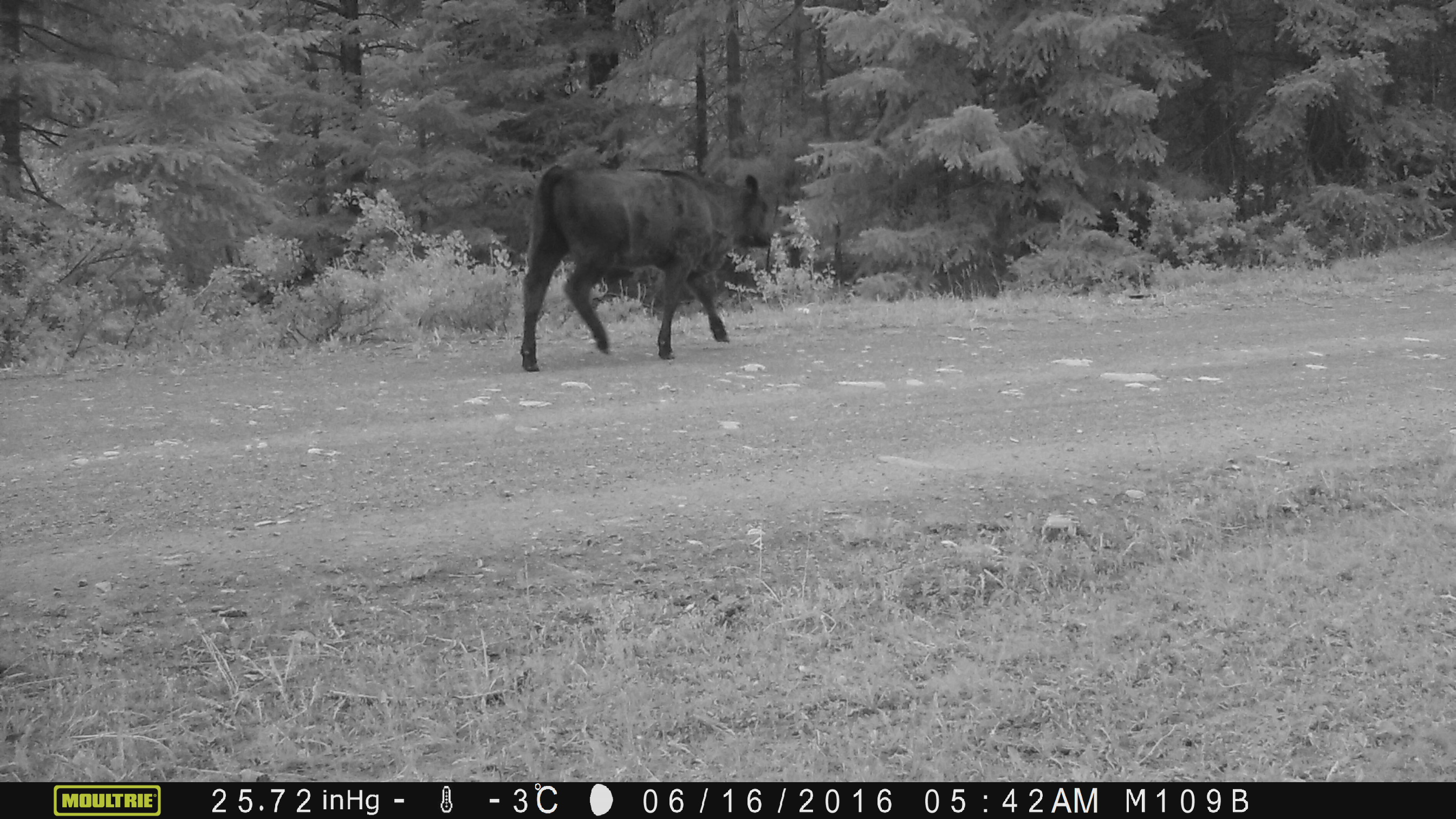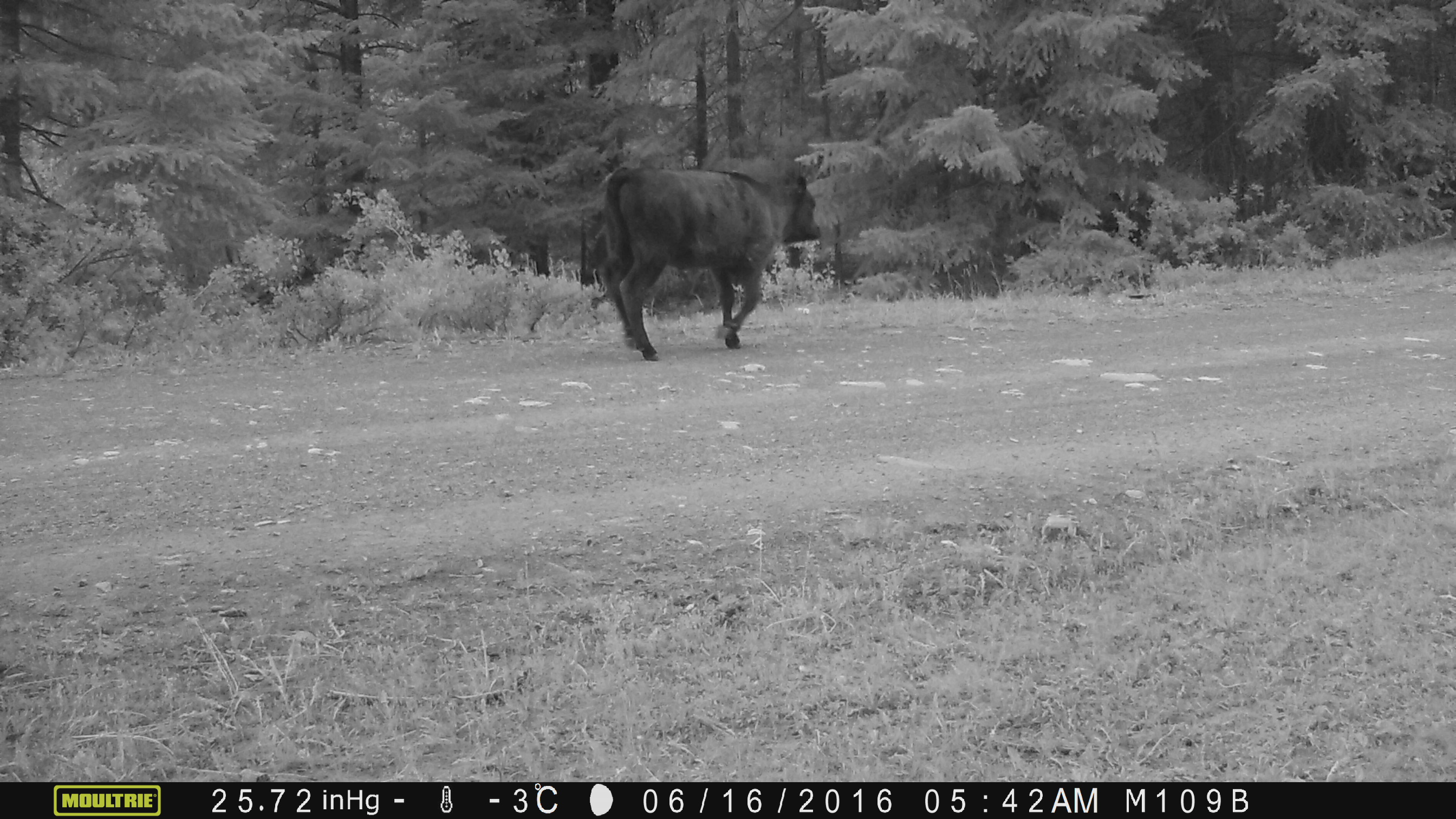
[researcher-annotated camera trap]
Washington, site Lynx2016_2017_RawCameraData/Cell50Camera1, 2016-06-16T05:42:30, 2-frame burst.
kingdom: Animalia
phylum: Chordata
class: Mammalia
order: Artiodactyla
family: Bovidae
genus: Bos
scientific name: Bos taurus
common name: domestic cattle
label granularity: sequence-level